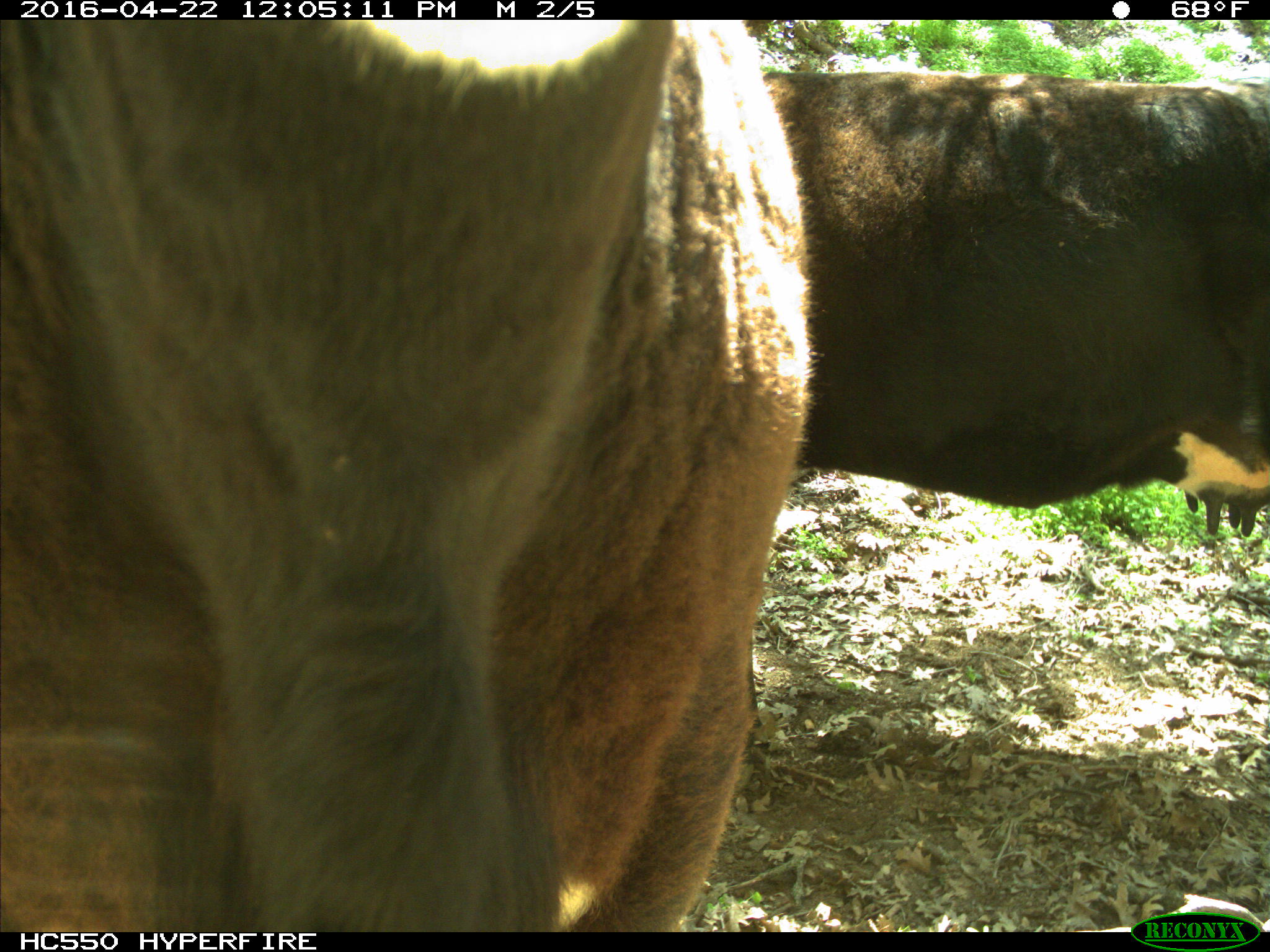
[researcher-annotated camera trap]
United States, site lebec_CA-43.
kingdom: Animalia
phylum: Chordata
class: Mammalia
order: Artiodactyla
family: Bovidae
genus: Bos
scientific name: Bos taurus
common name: domestic cow